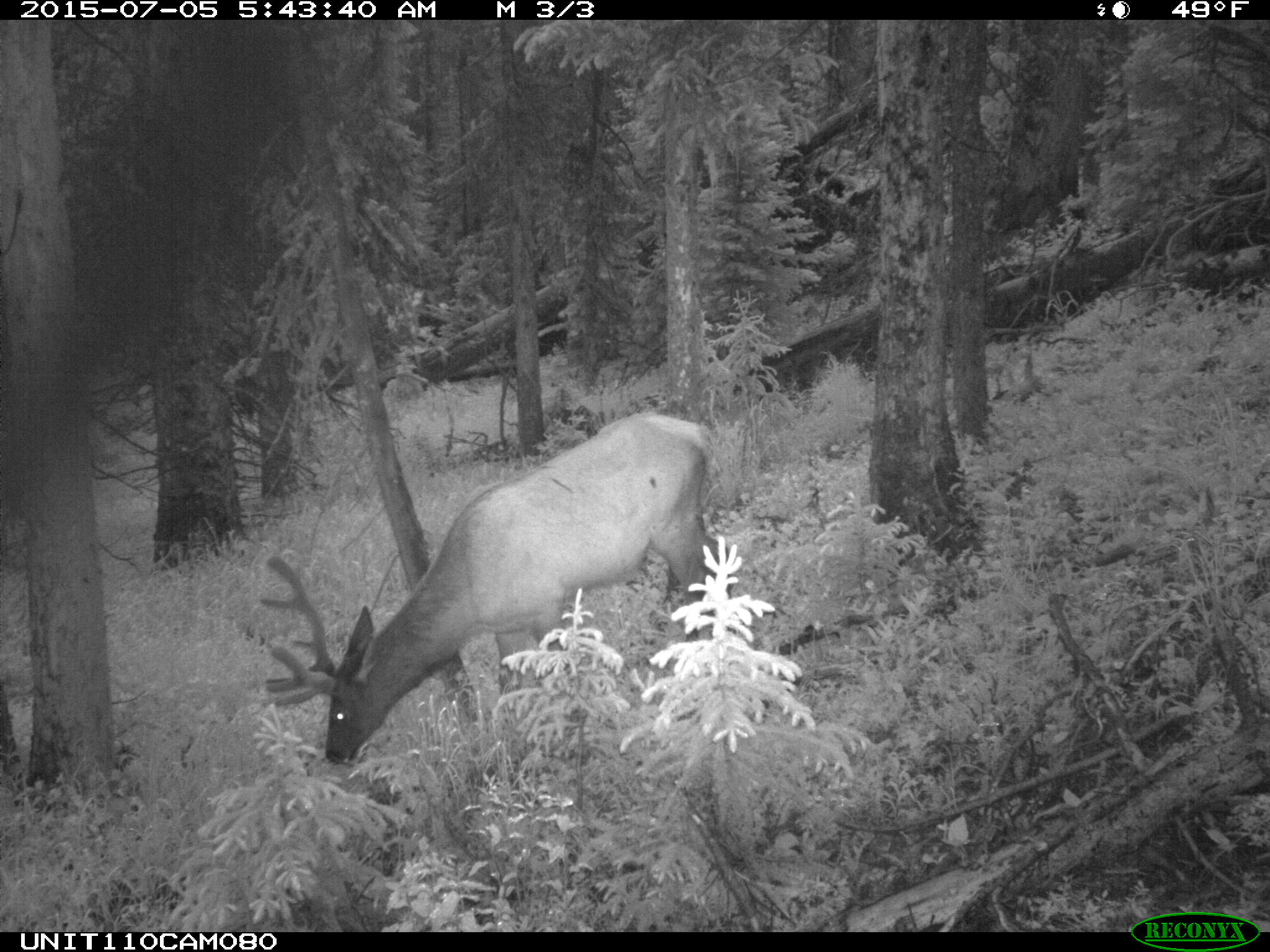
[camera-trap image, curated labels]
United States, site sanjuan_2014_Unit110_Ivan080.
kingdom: Animalia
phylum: Chordata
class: Mammalia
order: Artiodactyla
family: Cervidae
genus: Cervus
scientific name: Cervus elaphus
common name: red deer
Cervus elaphus (red deer).